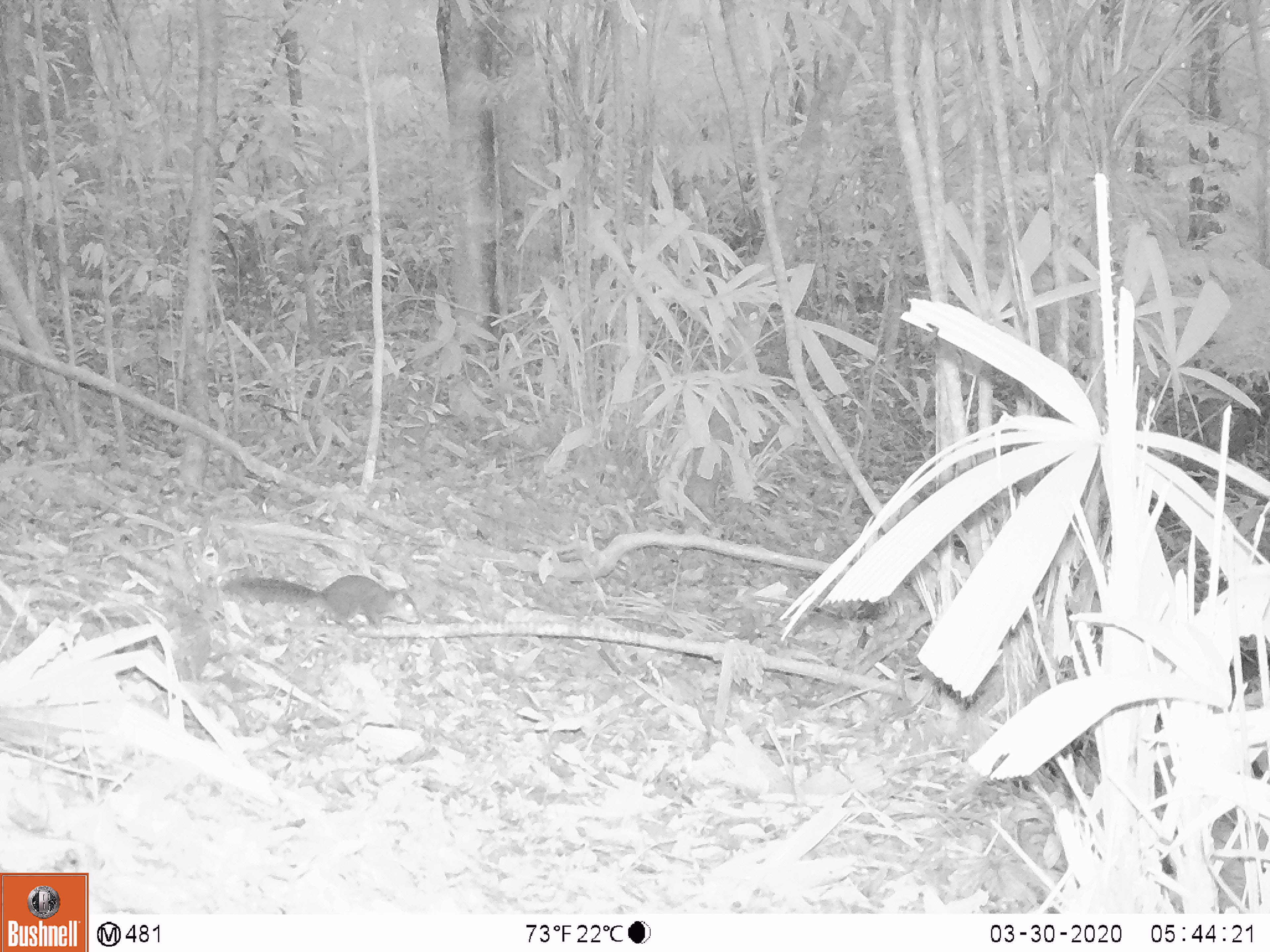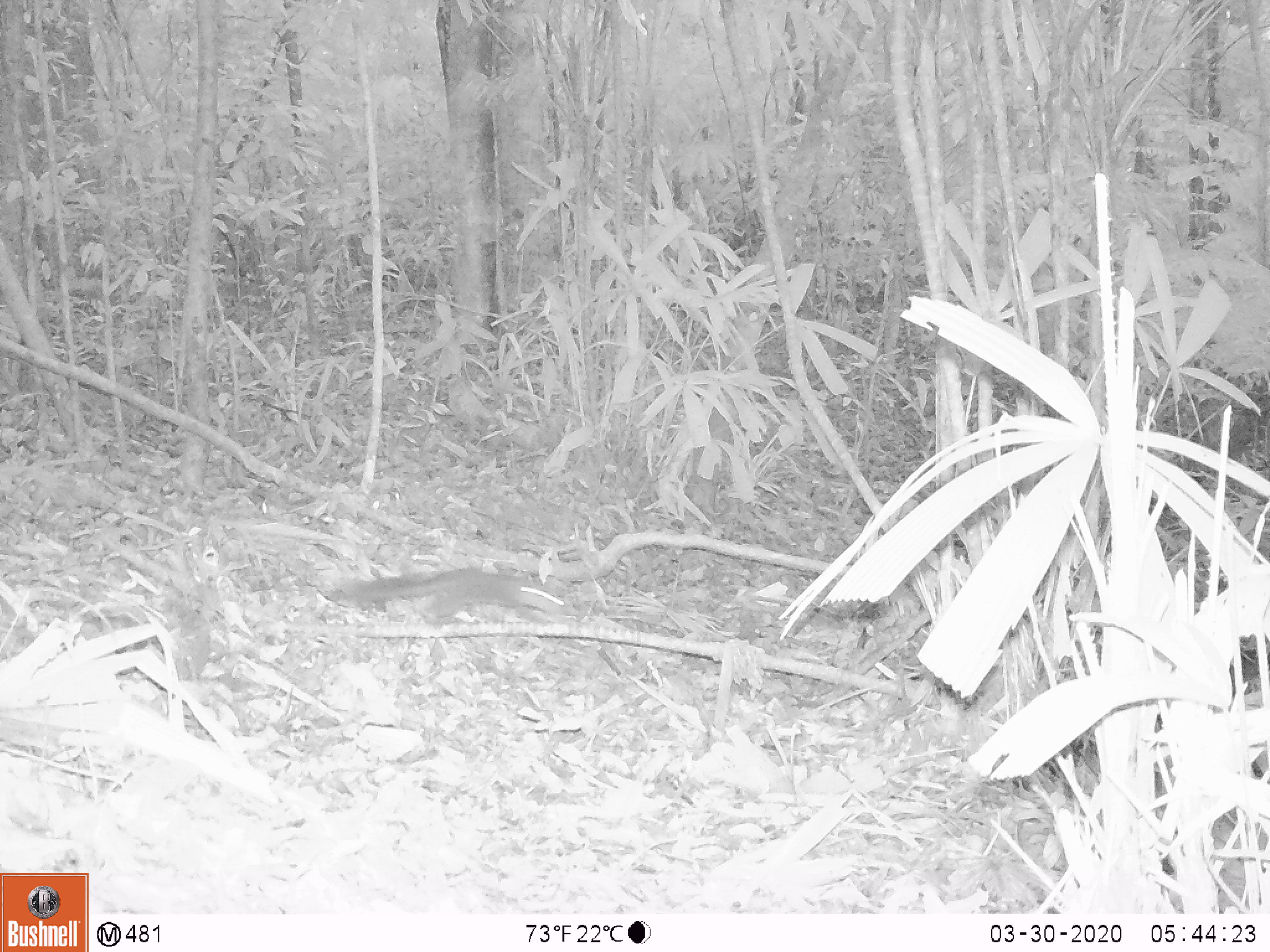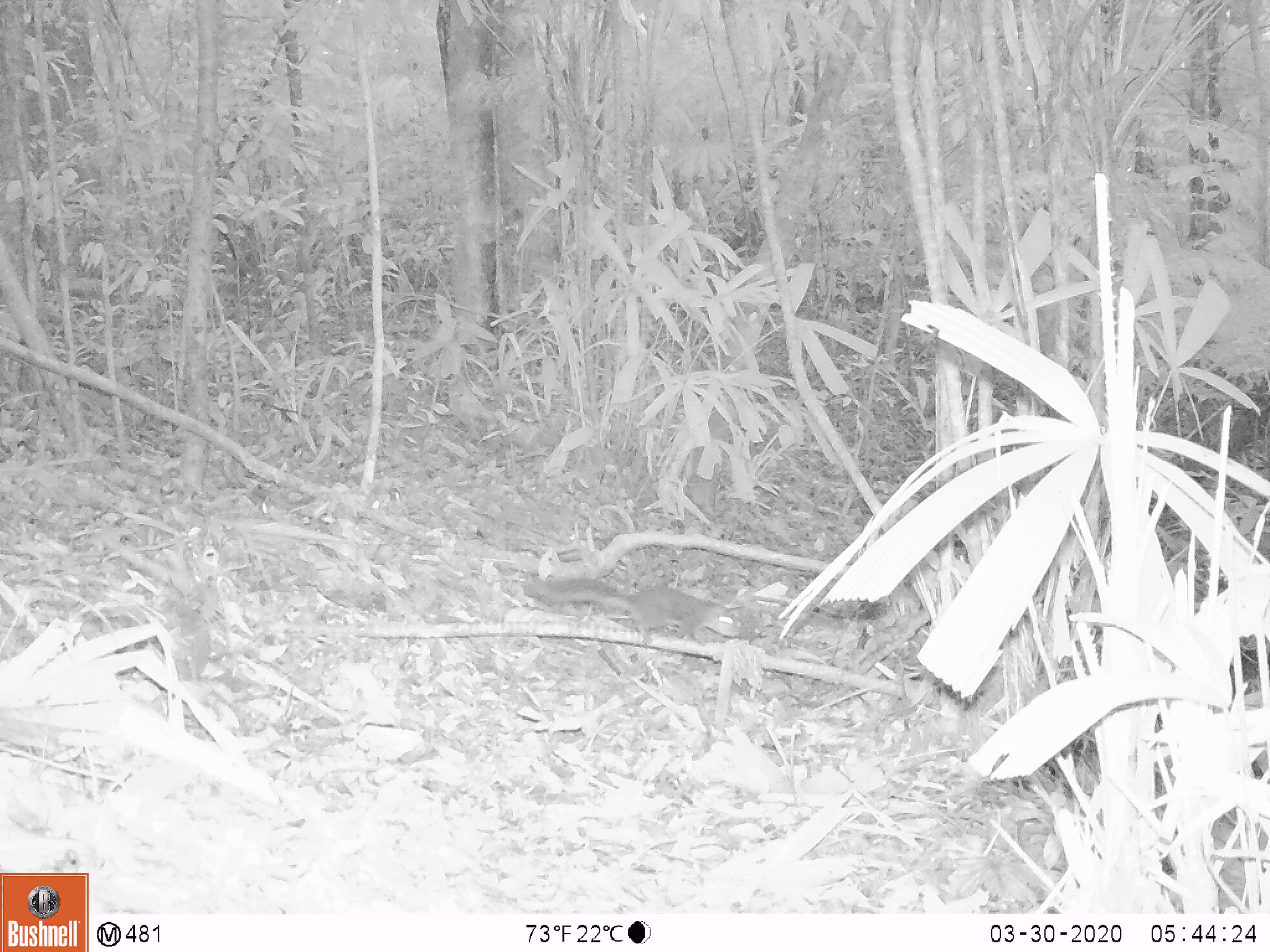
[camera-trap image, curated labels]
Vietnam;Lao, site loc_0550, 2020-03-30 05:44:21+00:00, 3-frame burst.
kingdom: Animalia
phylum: Chordata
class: Mammalia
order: Rodentia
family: Sciuridae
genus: Dremomys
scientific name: Dremomys rufigenis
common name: red-cheeked squirrel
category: red cheeked squirrel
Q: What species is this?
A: Red cheeked squirrel (red-cheeked squirrel) (Dremomys rufigenis).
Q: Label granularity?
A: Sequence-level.